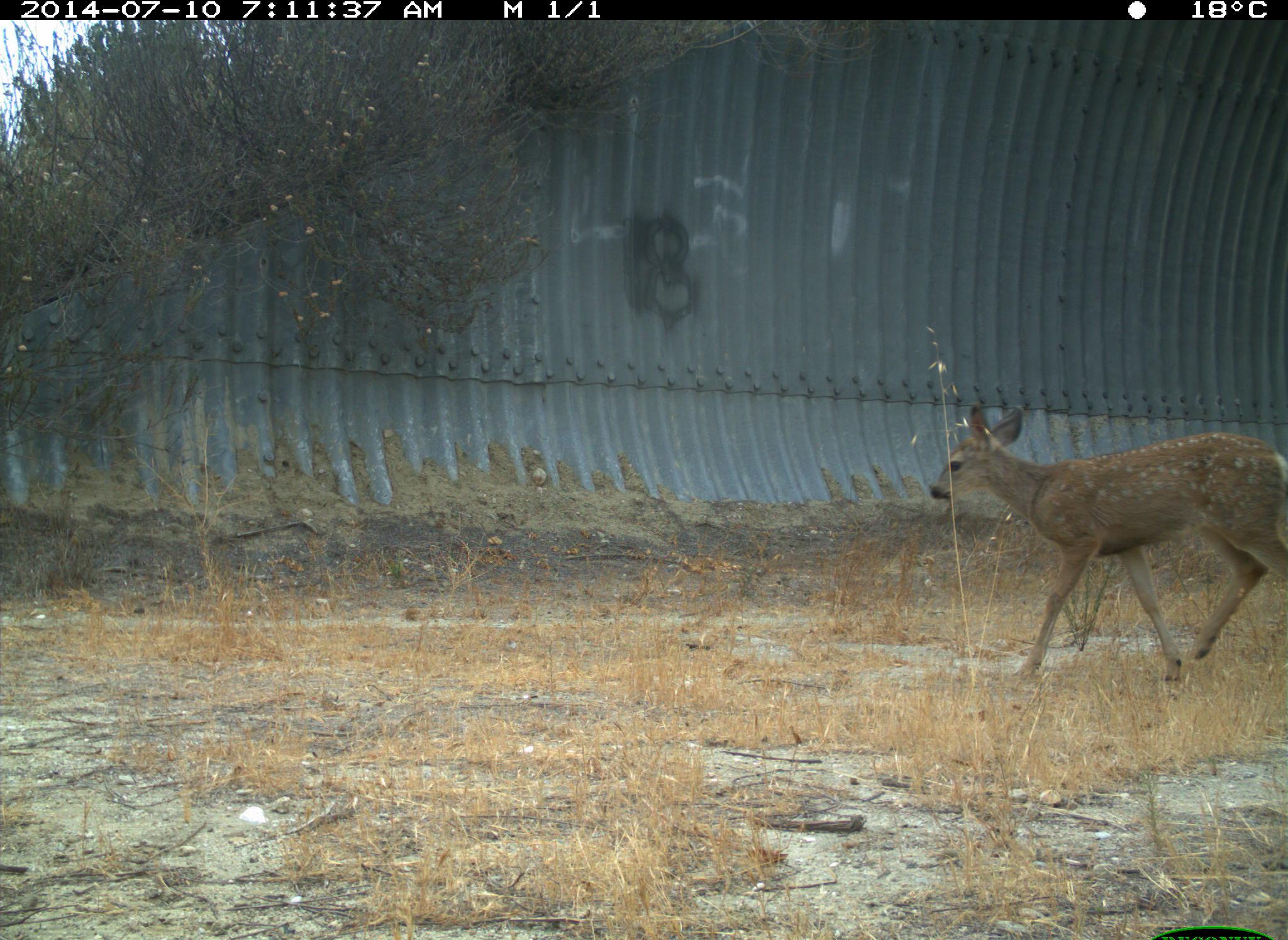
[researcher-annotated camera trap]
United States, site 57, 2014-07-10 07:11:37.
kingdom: Animalia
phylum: Chordata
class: Mammalia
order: Artiodactyla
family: Cervidae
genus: Odocoileus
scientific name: Odocoileus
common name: deer